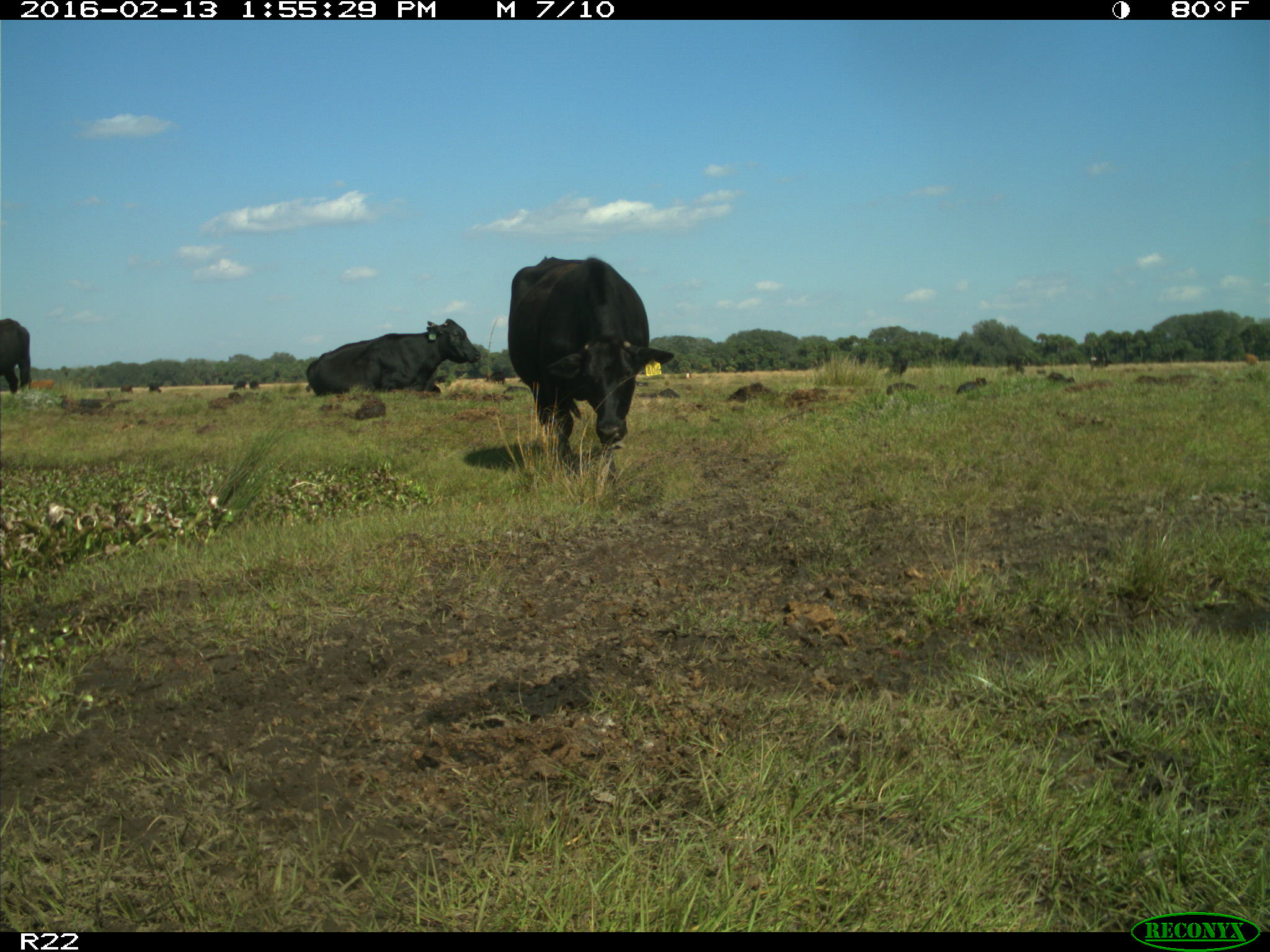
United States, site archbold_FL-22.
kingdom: Animalia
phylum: Chordata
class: Mammalia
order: Artiodactyla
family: Bovidae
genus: Bos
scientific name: Bos taurus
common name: domestic cow